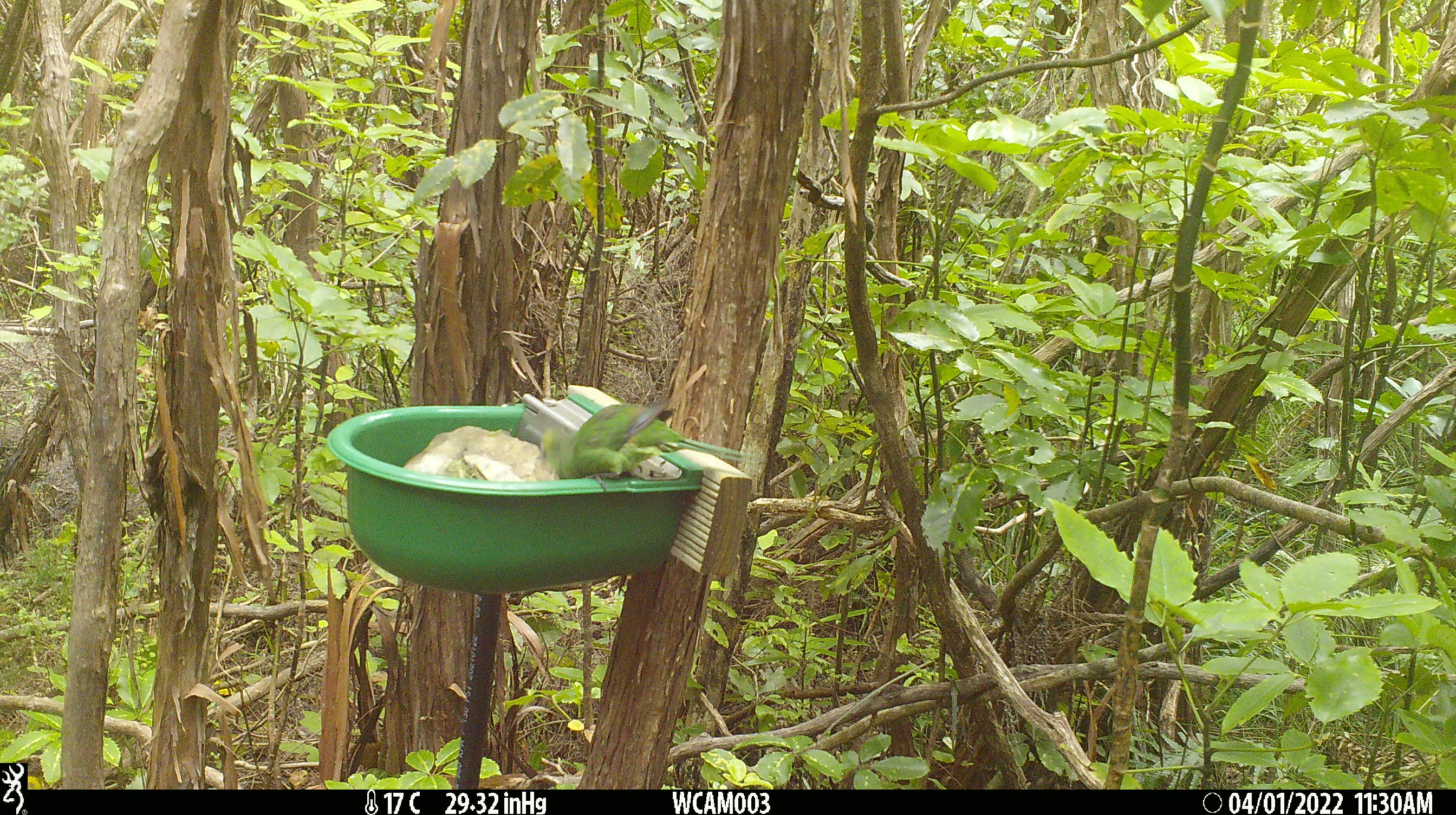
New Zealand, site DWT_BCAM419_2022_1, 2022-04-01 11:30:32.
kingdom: Animalia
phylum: Chordata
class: Aves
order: Psittaciformes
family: Psittaculidae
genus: Cyanoramphus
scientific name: Cyanoramphus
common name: parakeet